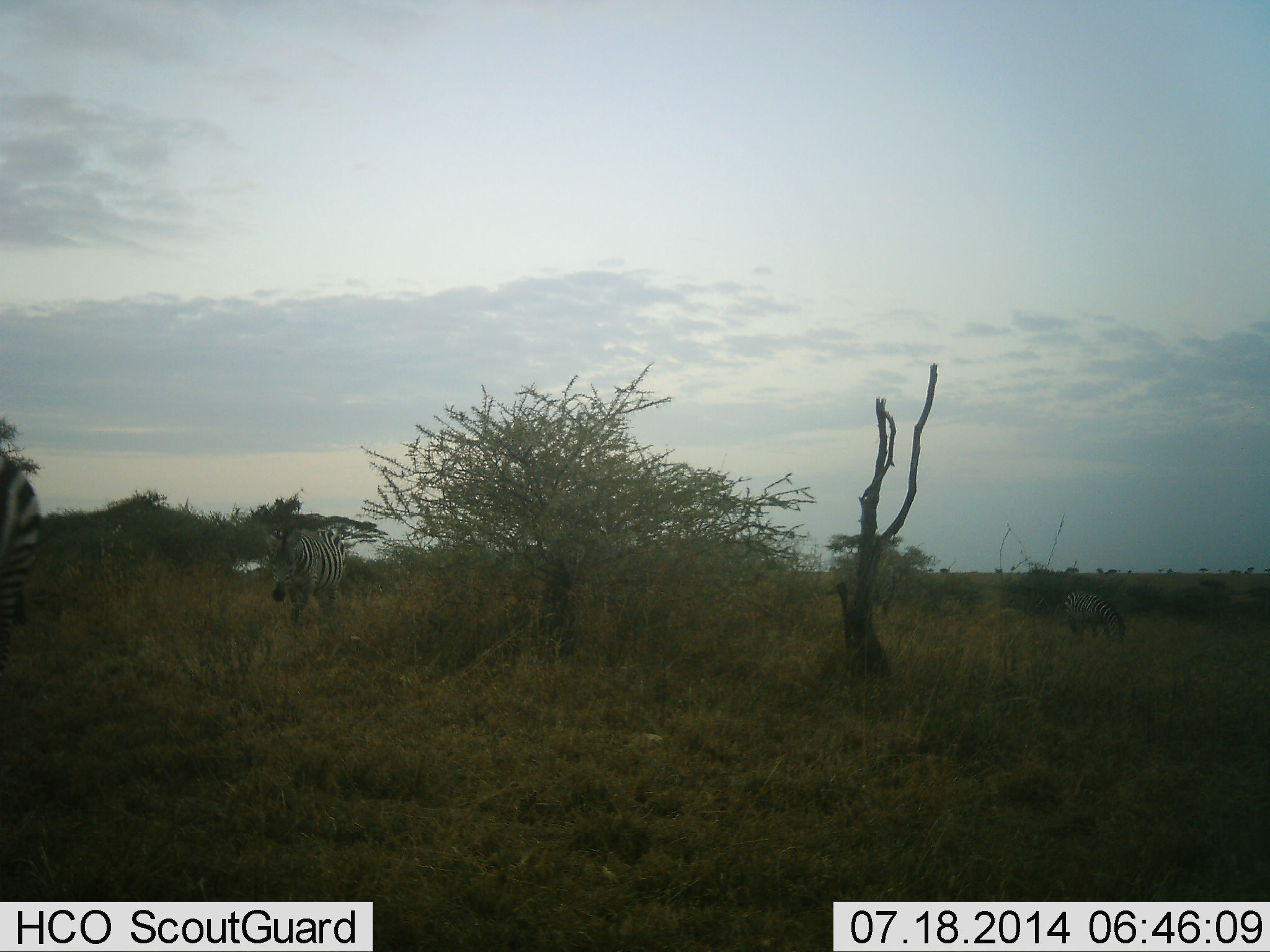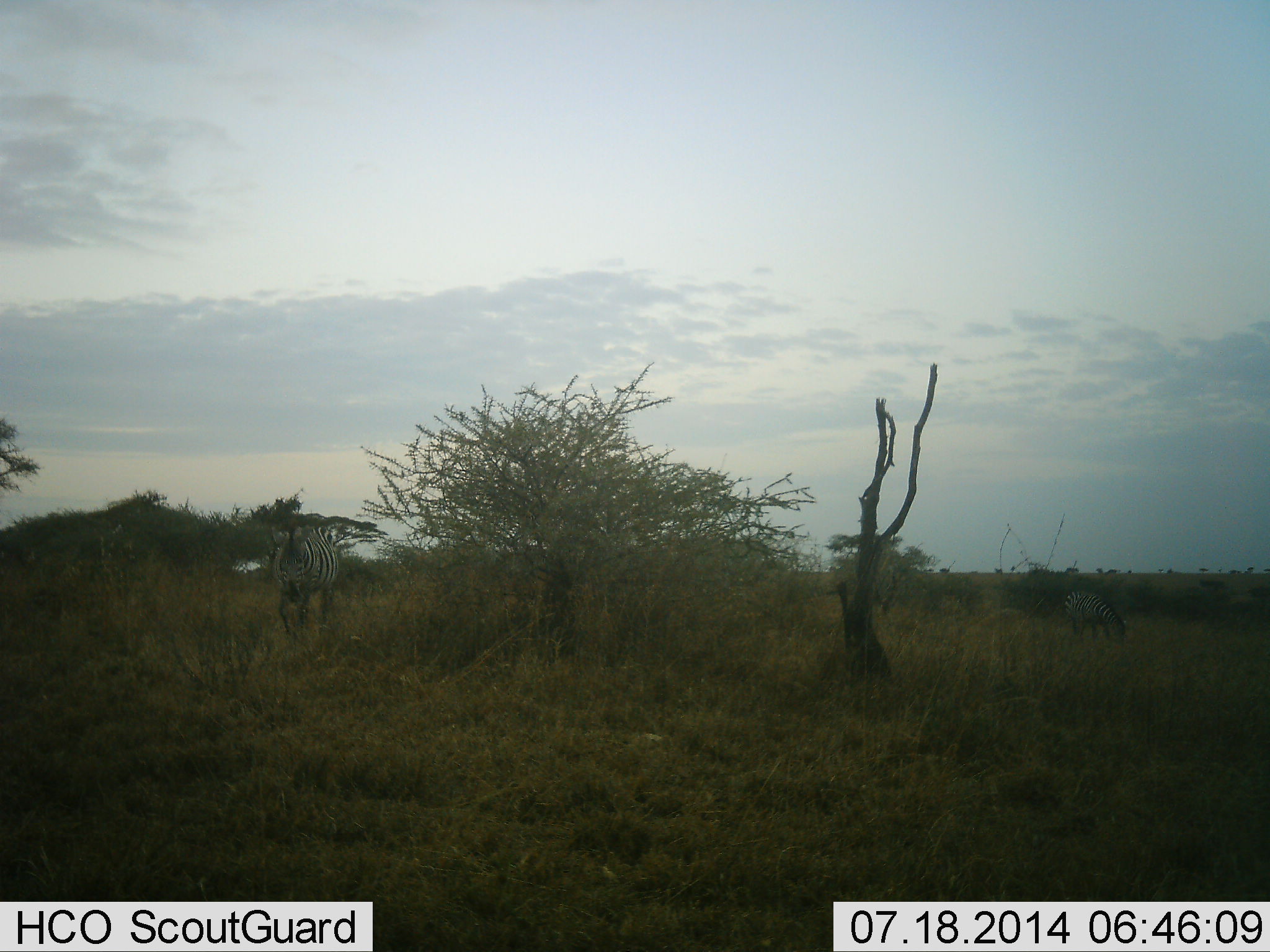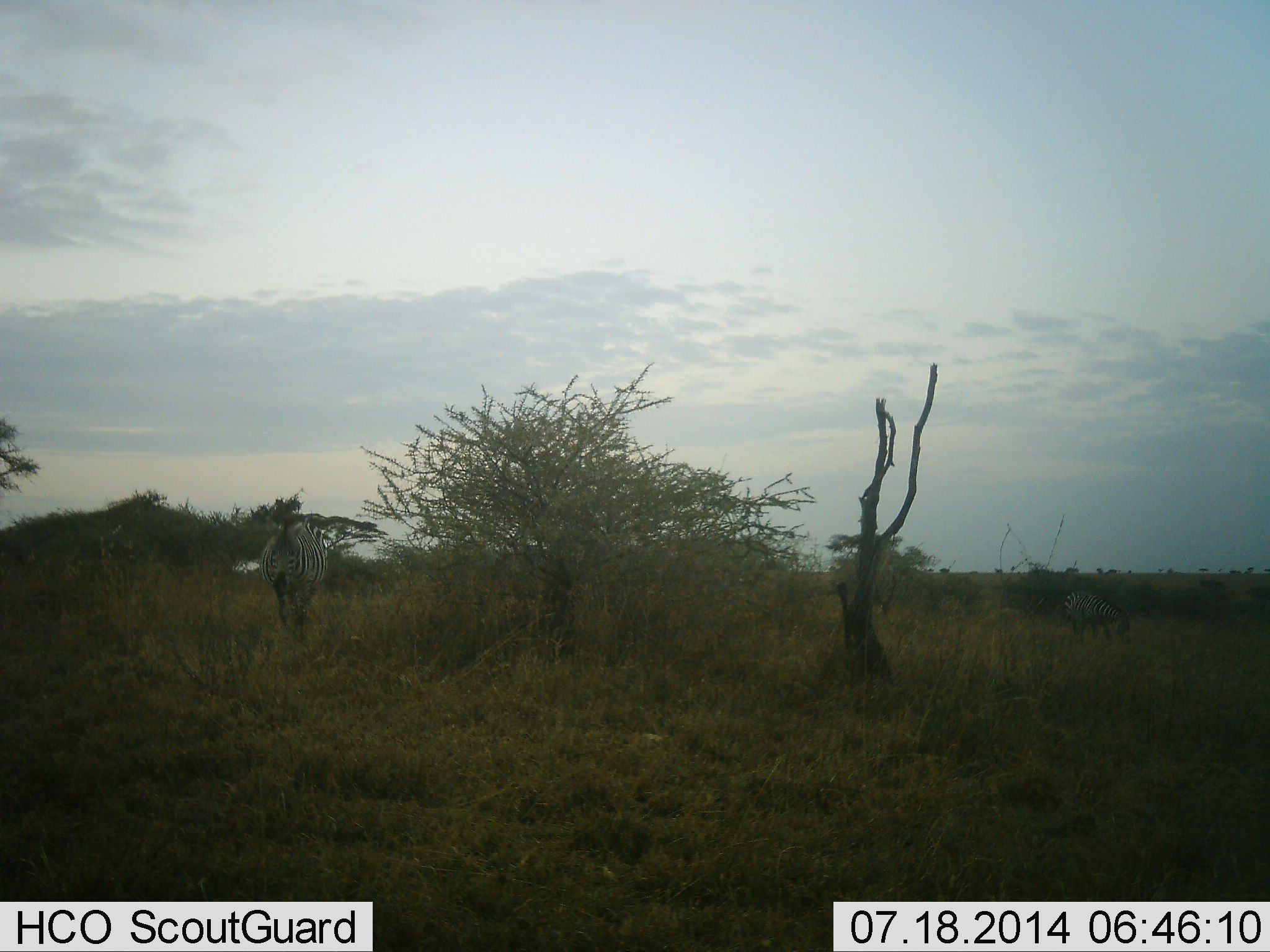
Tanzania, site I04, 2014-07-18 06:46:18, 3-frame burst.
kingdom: Animalia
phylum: Chordata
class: Mammalia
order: Perissodactyla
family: Equidae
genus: Equus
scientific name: Equus quagga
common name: plains zebra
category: zebra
Zebra (plains zebra) (Equus quagga), count 2. Behavior (volunteer vote fractions): standing 30%, resting 0%, moving 70%, interacting 0%. Young present (vote fraction): 0%. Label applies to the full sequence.